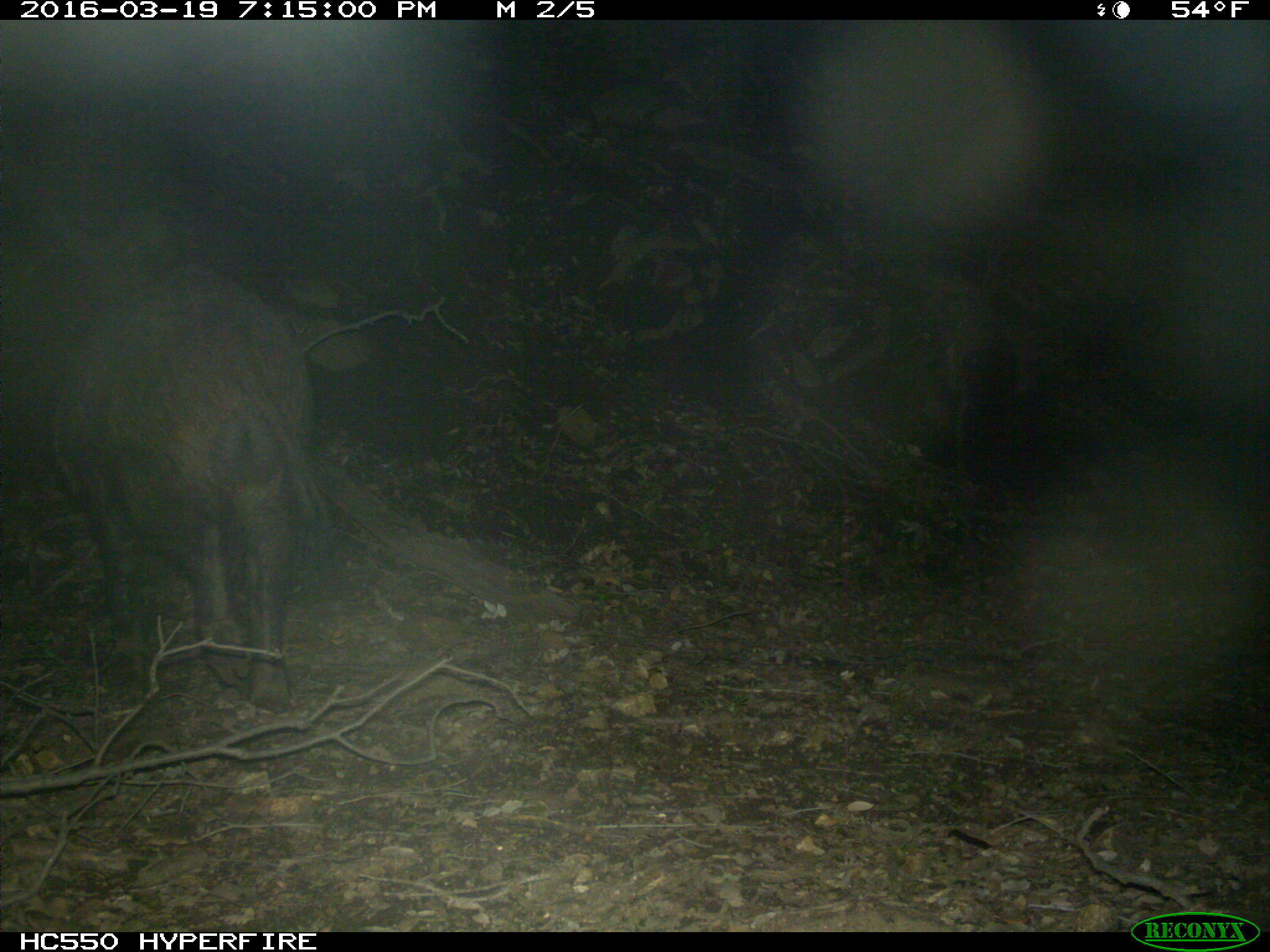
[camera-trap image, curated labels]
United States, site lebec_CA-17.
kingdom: Animalia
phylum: Chordata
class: Mammalia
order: Artiodactyla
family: Suidae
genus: Sus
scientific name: Sus scrofa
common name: wild boar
Sus scrofa (wild boar).